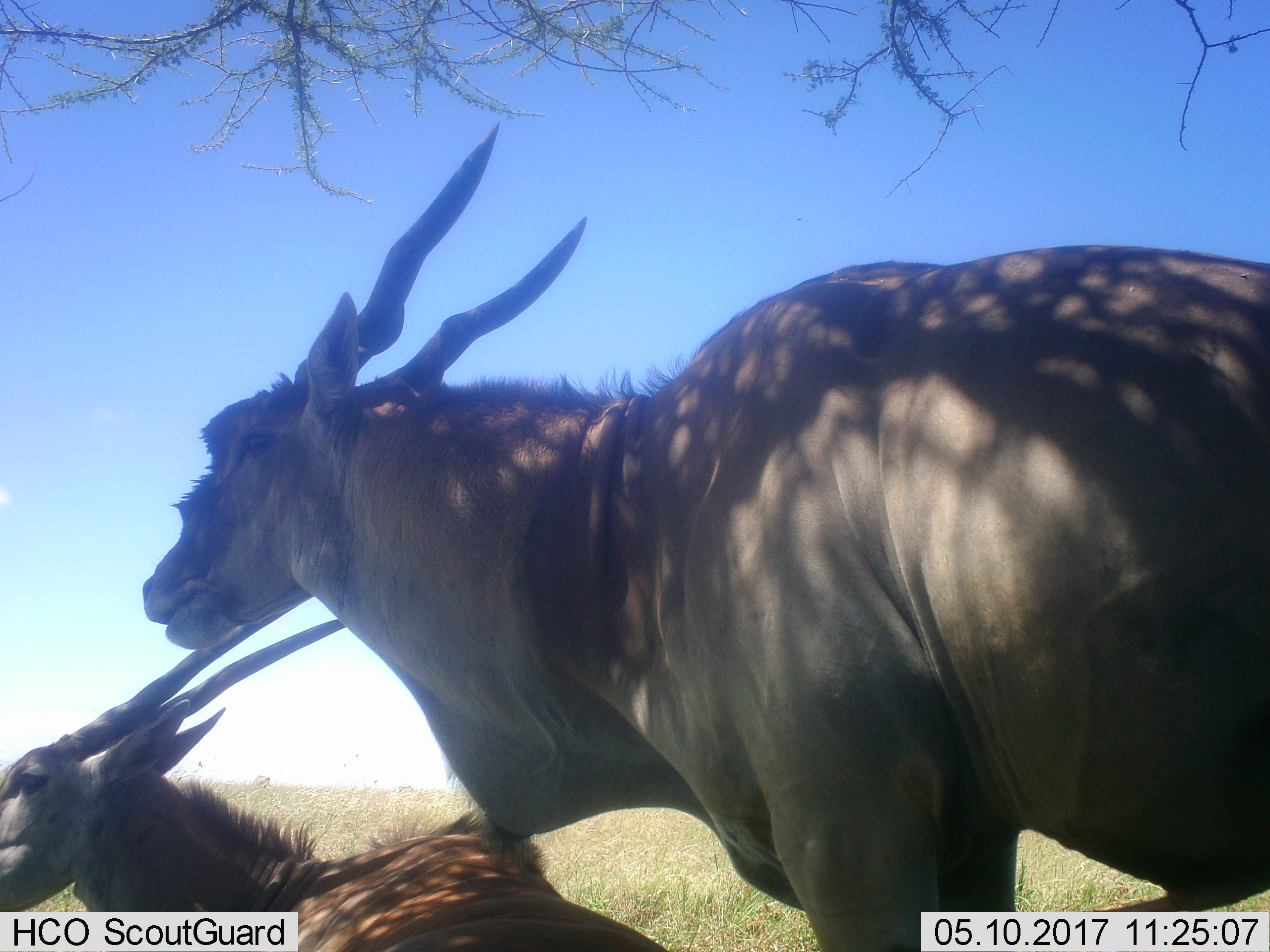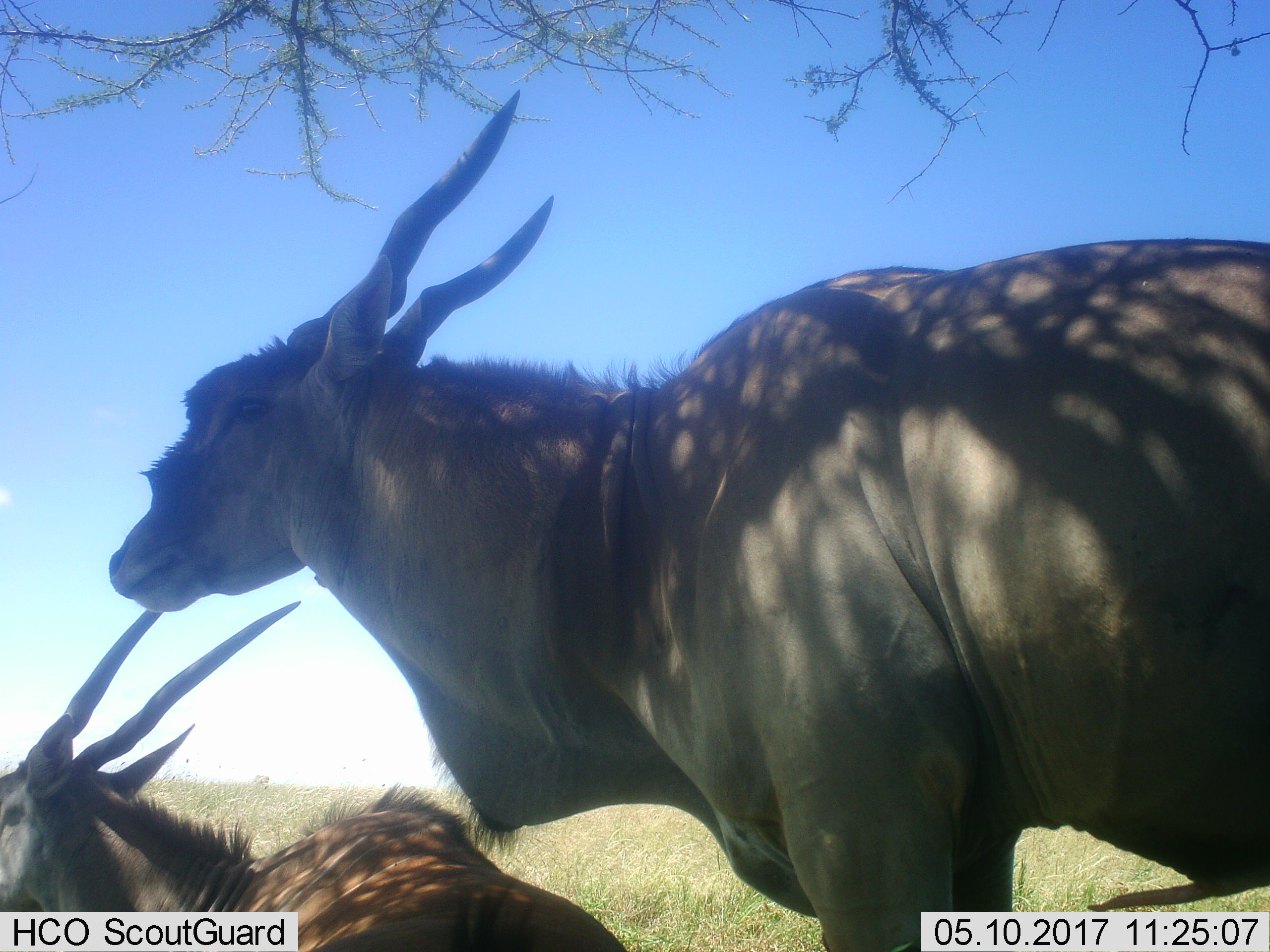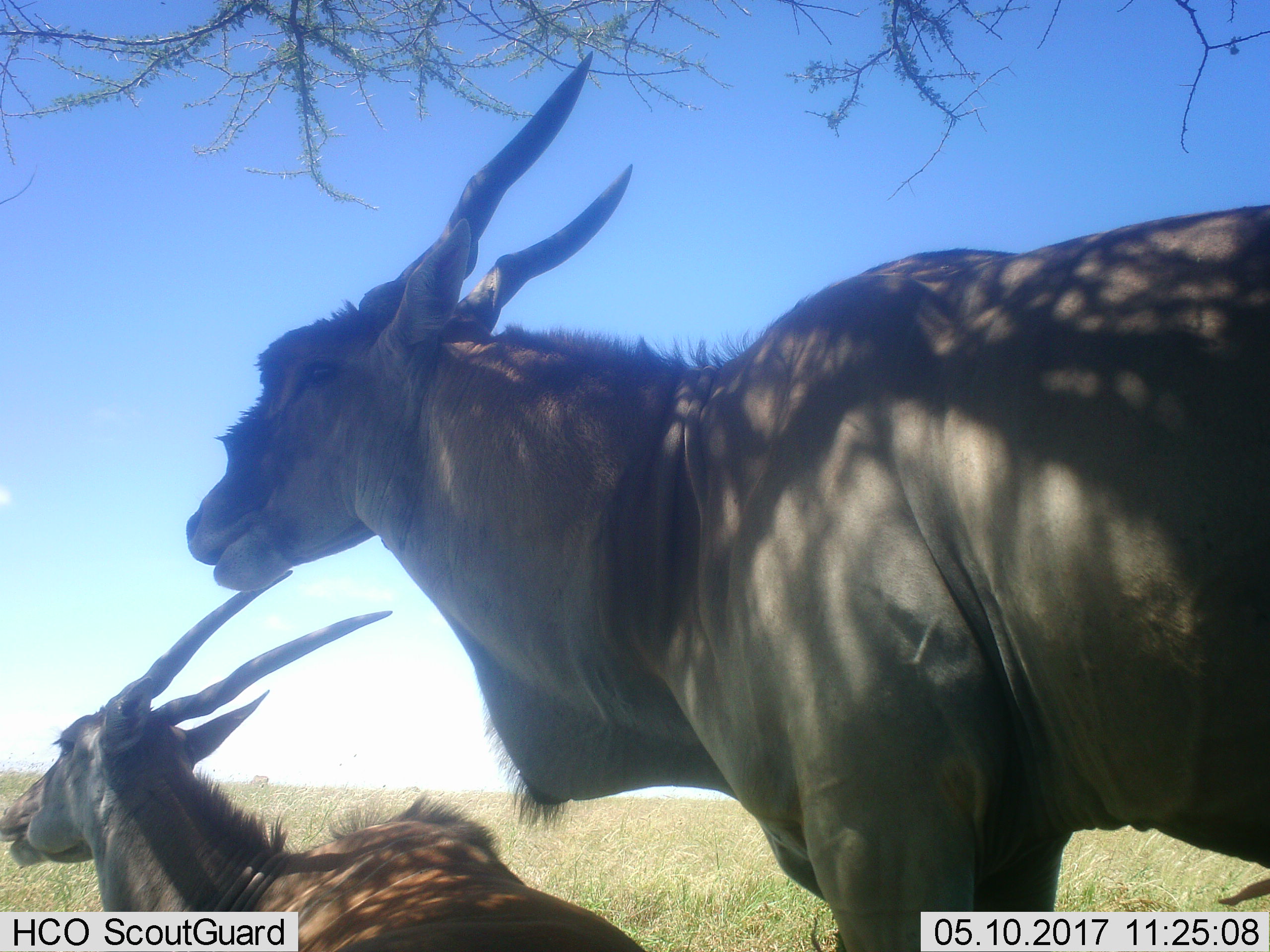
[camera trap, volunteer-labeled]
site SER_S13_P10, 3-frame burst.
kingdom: Animalia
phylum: Chordata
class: Mammalia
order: Artiodactyla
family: Bovidae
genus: Tragelaphus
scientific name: Tragelaphus oryx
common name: eland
Eland (Tragelaphus oryx), count 2. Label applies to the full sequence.